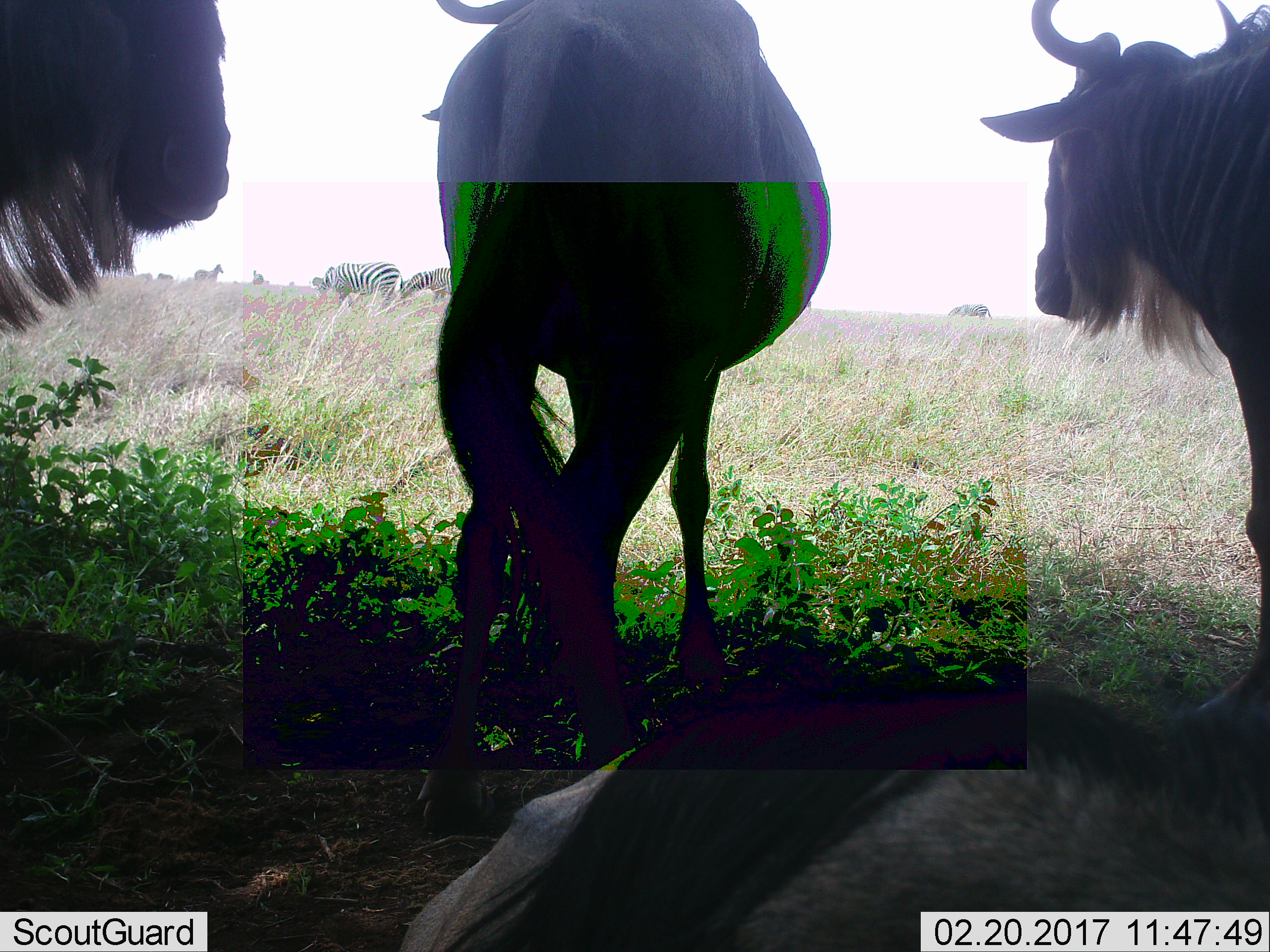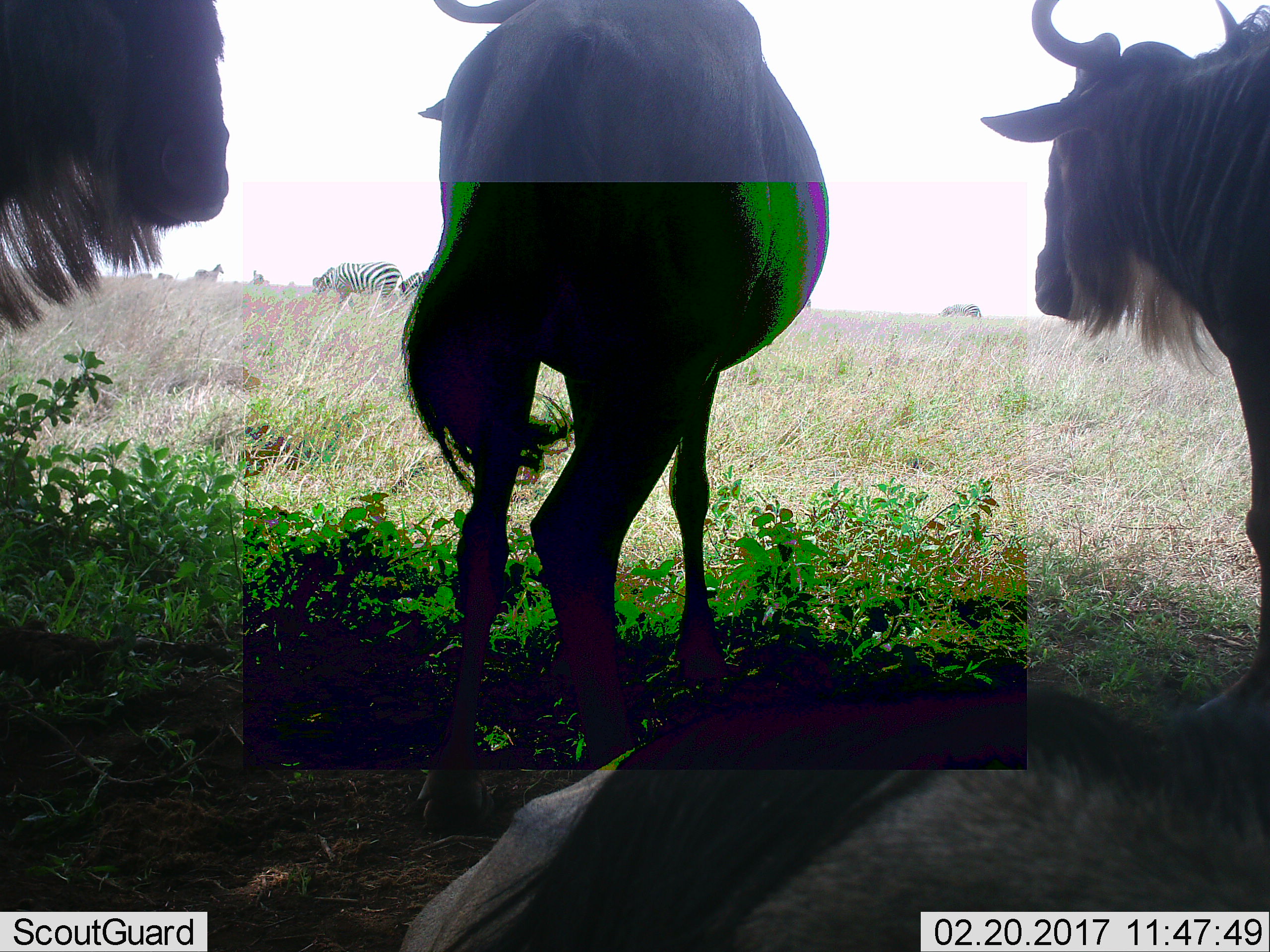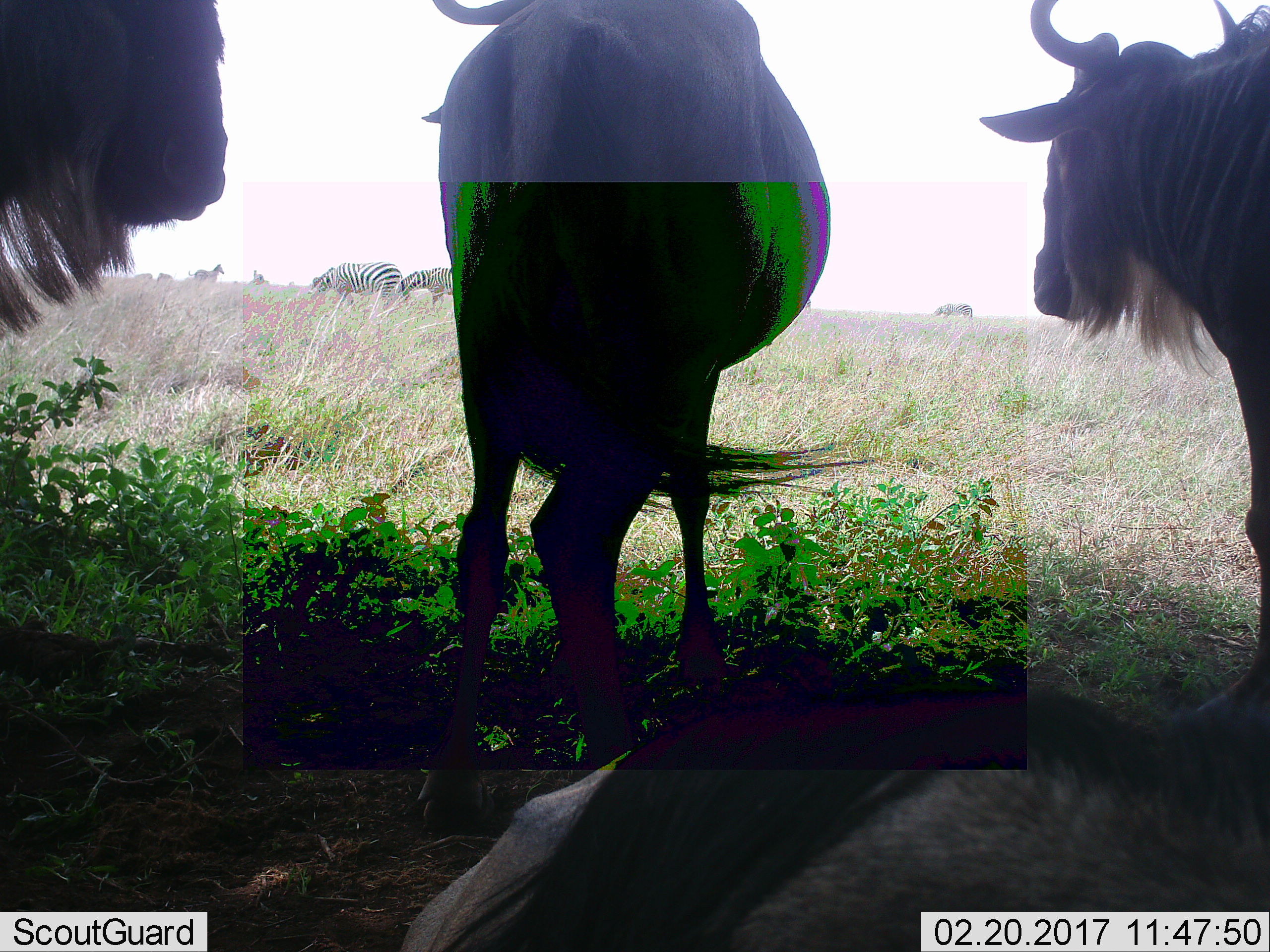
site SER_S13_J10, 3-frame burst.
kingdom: Animalia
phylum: Chordata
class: Mammalia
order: Artiodactyla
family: Bovidae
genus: Connochaetes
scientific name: Connochaetes taurinus taurinus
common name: blue wildebeest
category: wildebeestblue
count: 4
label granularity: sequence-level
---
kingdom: Animalia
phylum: Chordata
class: Mammalia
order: Perissodactyla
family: Equidae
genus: Equus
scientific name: Equus quagga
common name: plains zebra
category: zebraplains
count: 10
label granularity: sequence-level